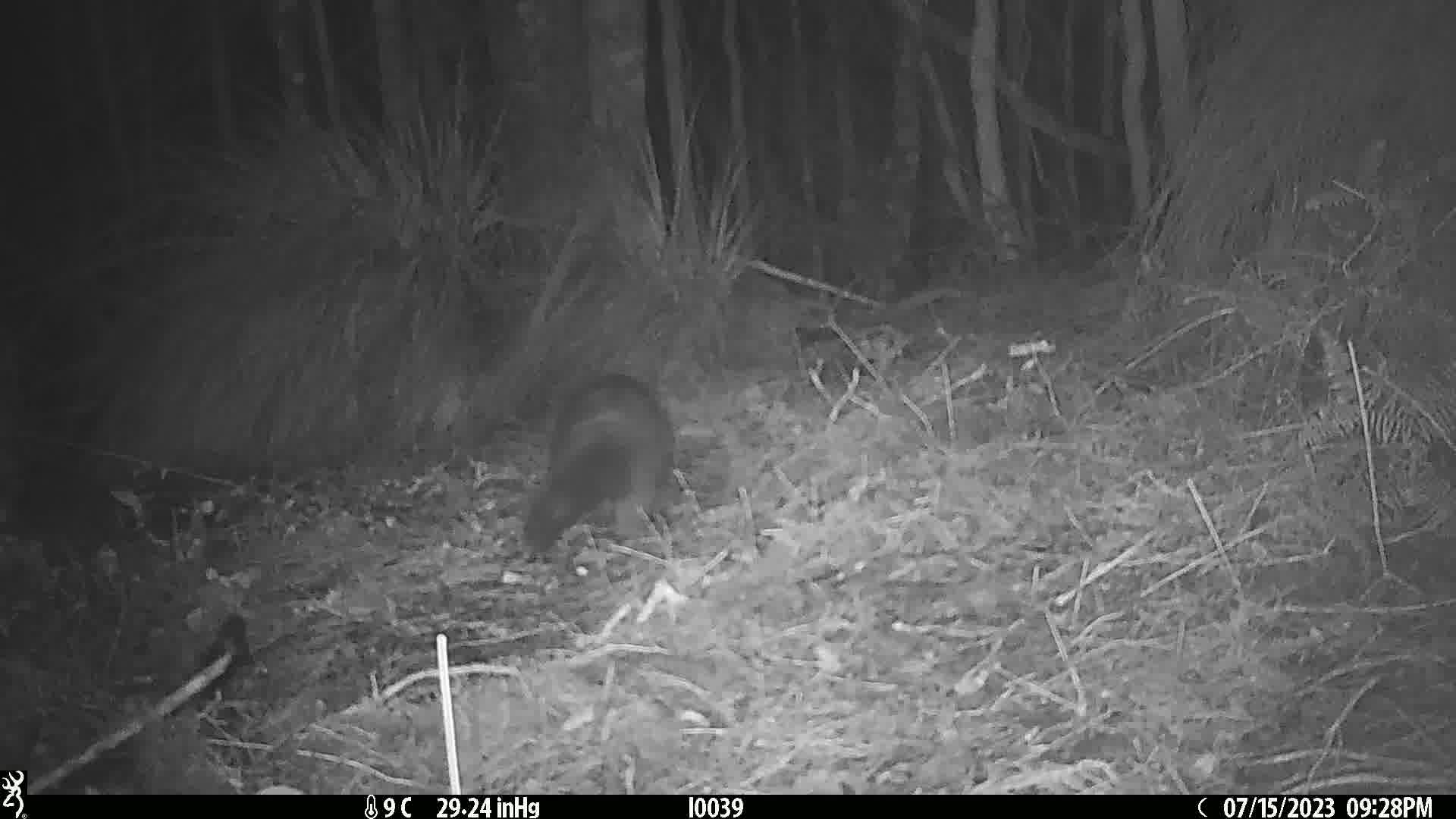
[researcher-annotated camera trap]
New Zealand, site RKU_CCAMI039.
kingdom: Animalia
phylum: Chordata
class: Mammalia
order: Diprotodontia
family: Phalangeridae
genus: Trichosurus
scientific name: Trichosurus vulpecula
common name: common brushtail possum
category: possum